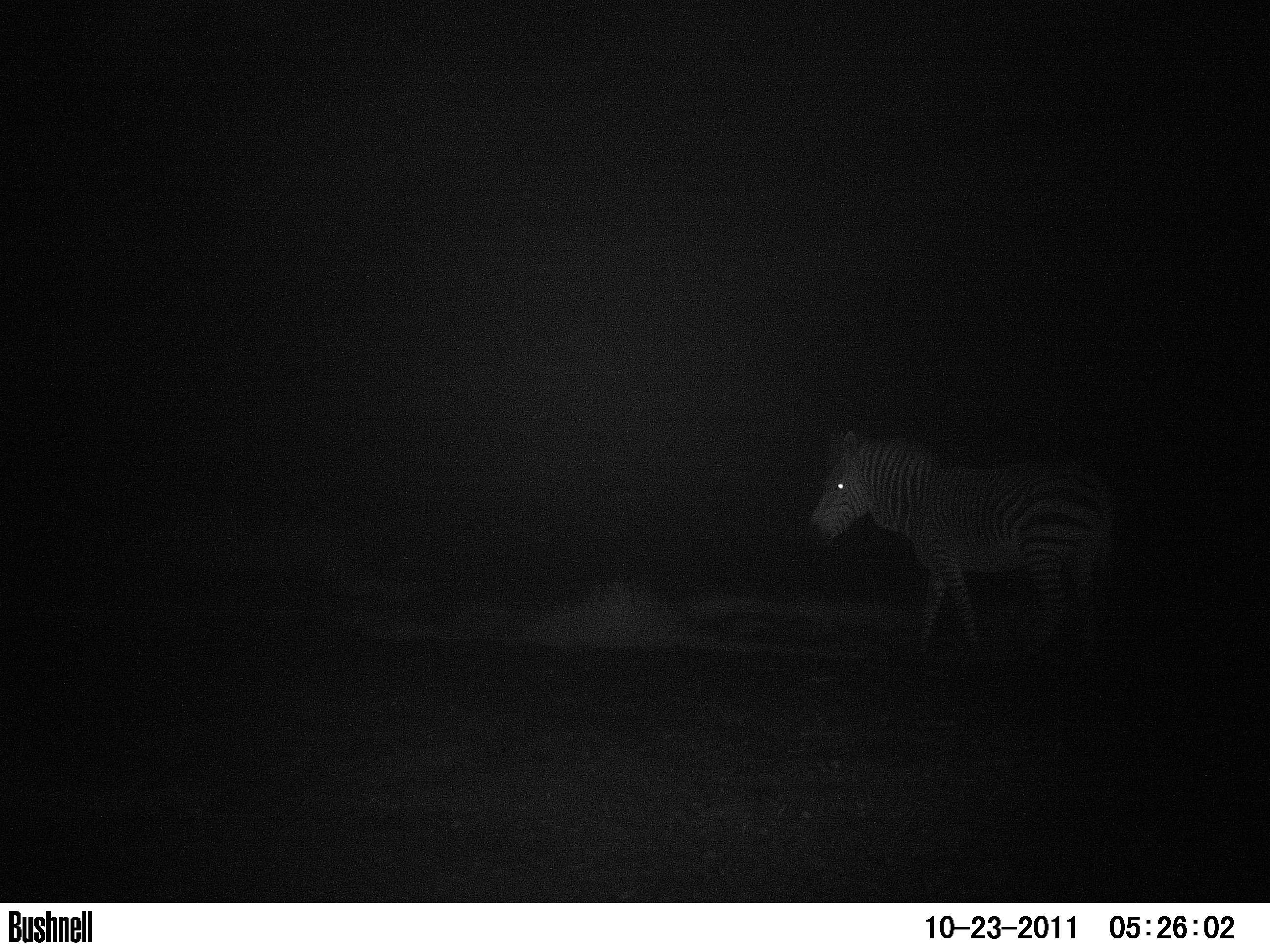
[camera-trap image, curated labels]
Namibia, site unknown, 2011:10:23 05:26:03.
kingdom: Animalia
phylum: Chordata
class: Mammalia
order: Perissodactyla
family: Equidae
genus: Equus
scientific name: Equus zebra hartmannae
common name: hartmann's mountain zebra